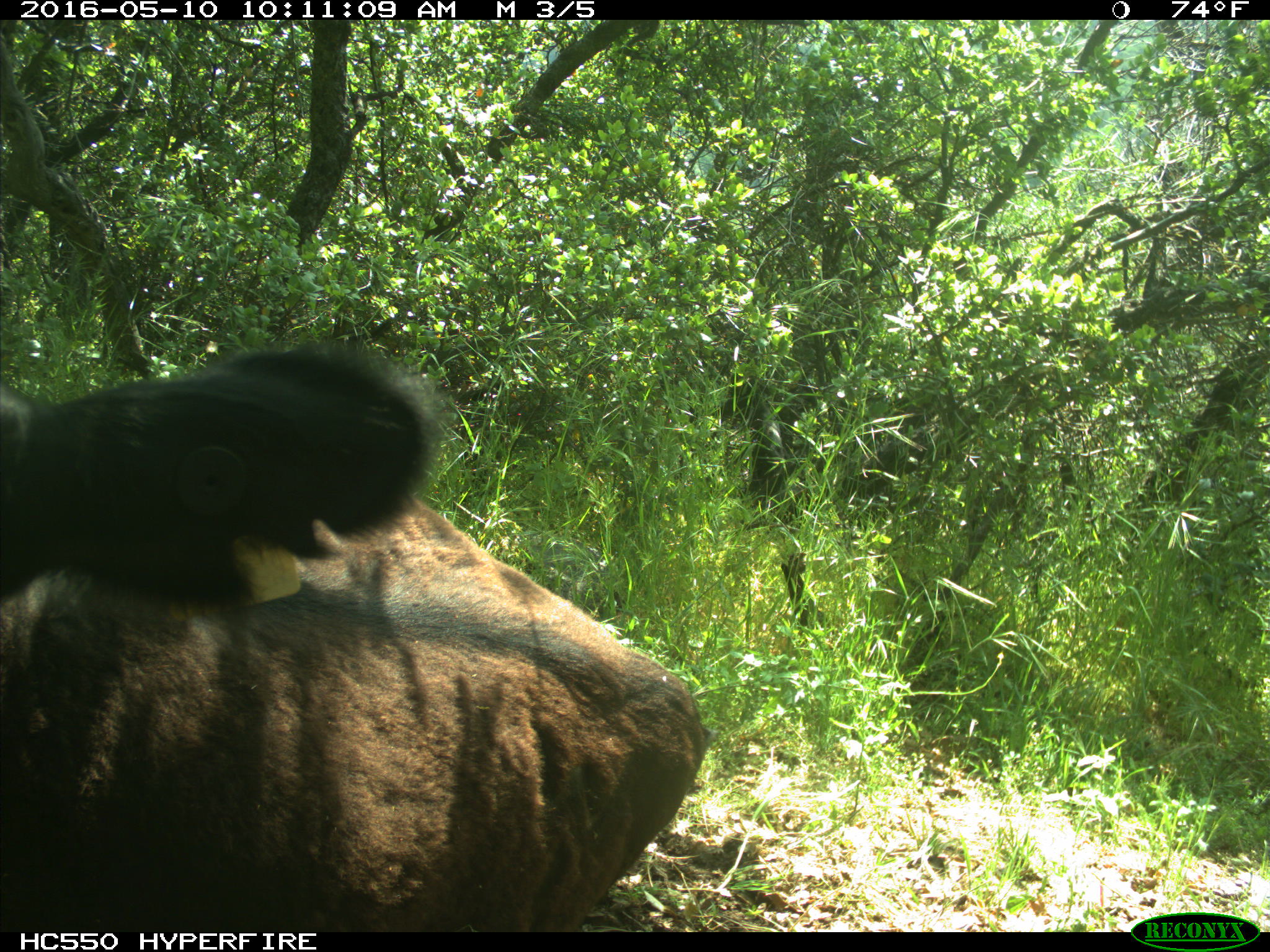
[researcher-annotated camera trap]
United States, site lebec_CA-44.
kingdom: Animalia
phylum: Chordata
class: Mammalia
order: Artiodactyla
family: Bovidae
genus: Bos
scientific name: Bos taurus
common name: domestic cow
Bos taurus (domestic cow).